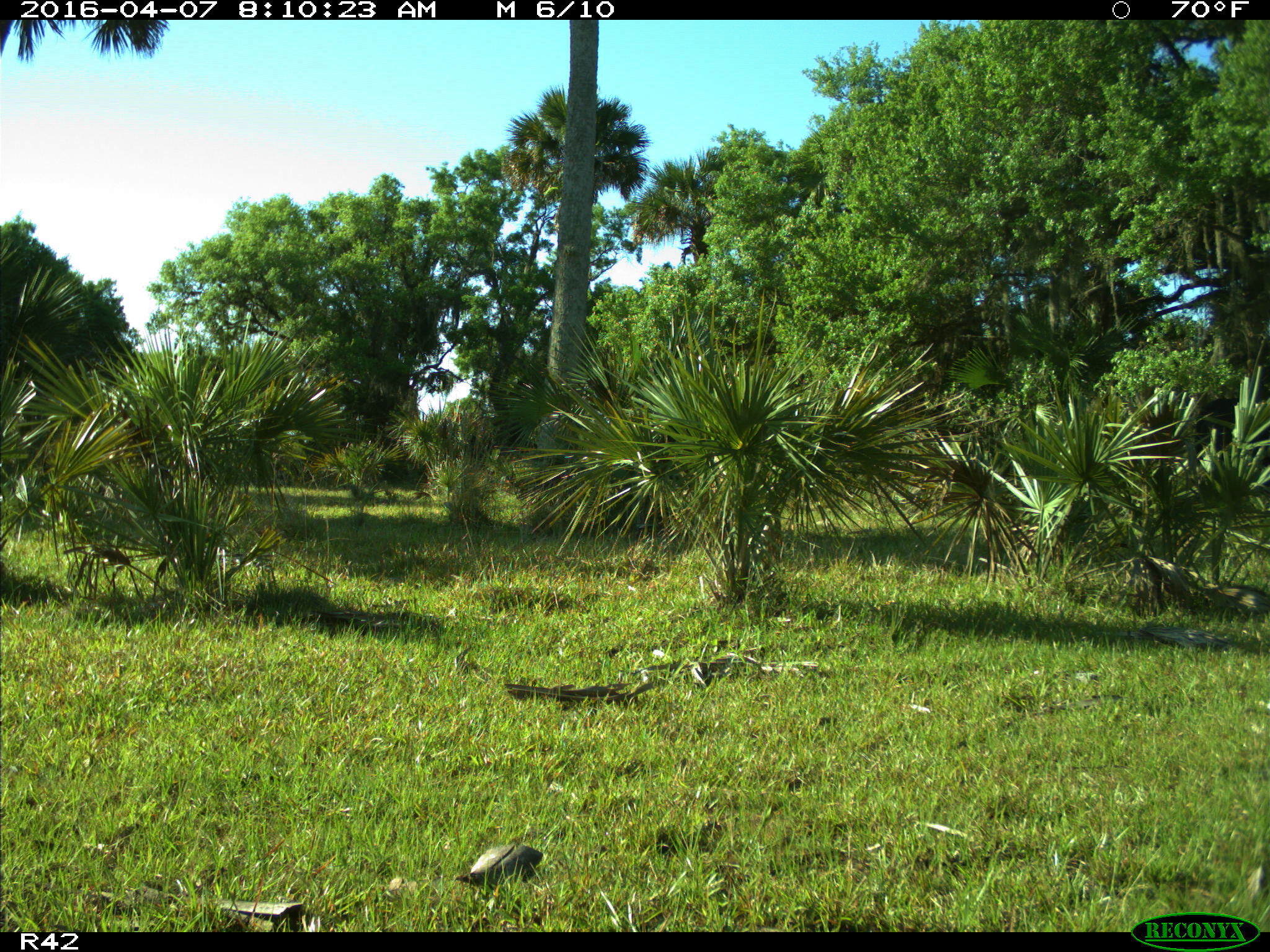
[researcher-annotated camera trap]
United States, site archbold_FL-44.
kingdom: Animalia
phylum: Chordata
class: Mammalia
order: Artiodactyla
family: Bovidae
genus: Bos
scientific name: Bos taurus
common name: domestic cow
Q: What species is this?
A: Bos taurus (domestic cow).